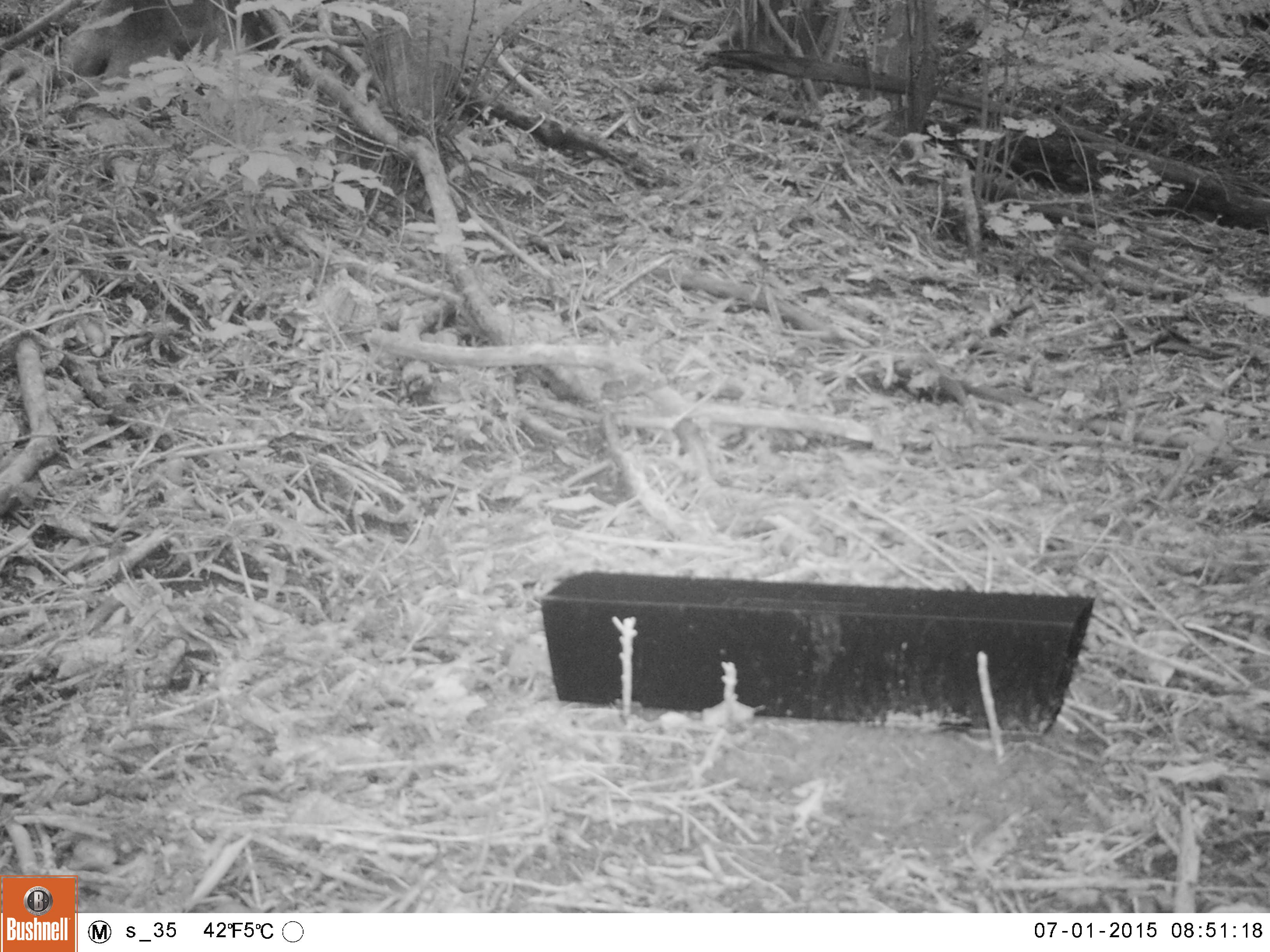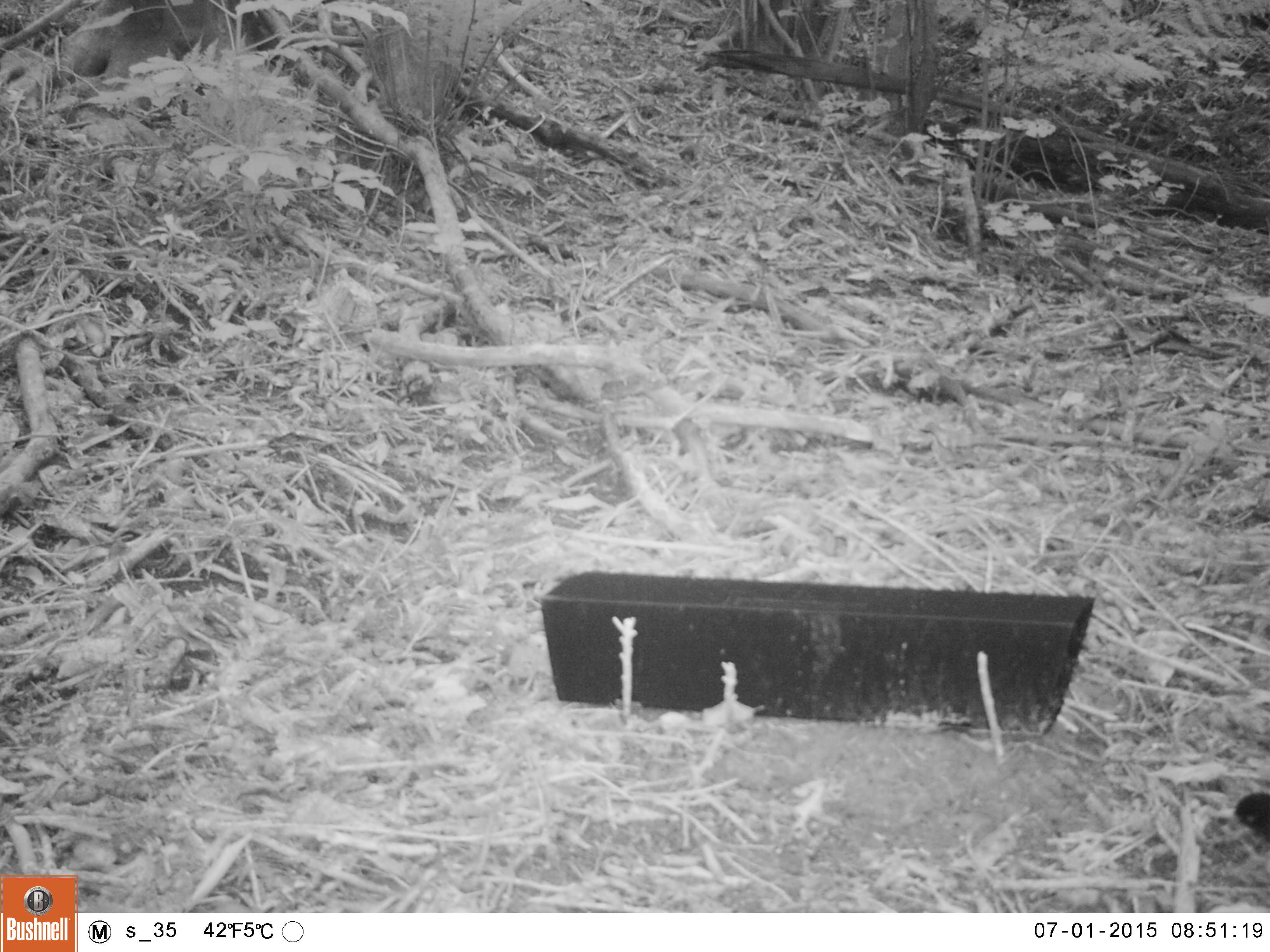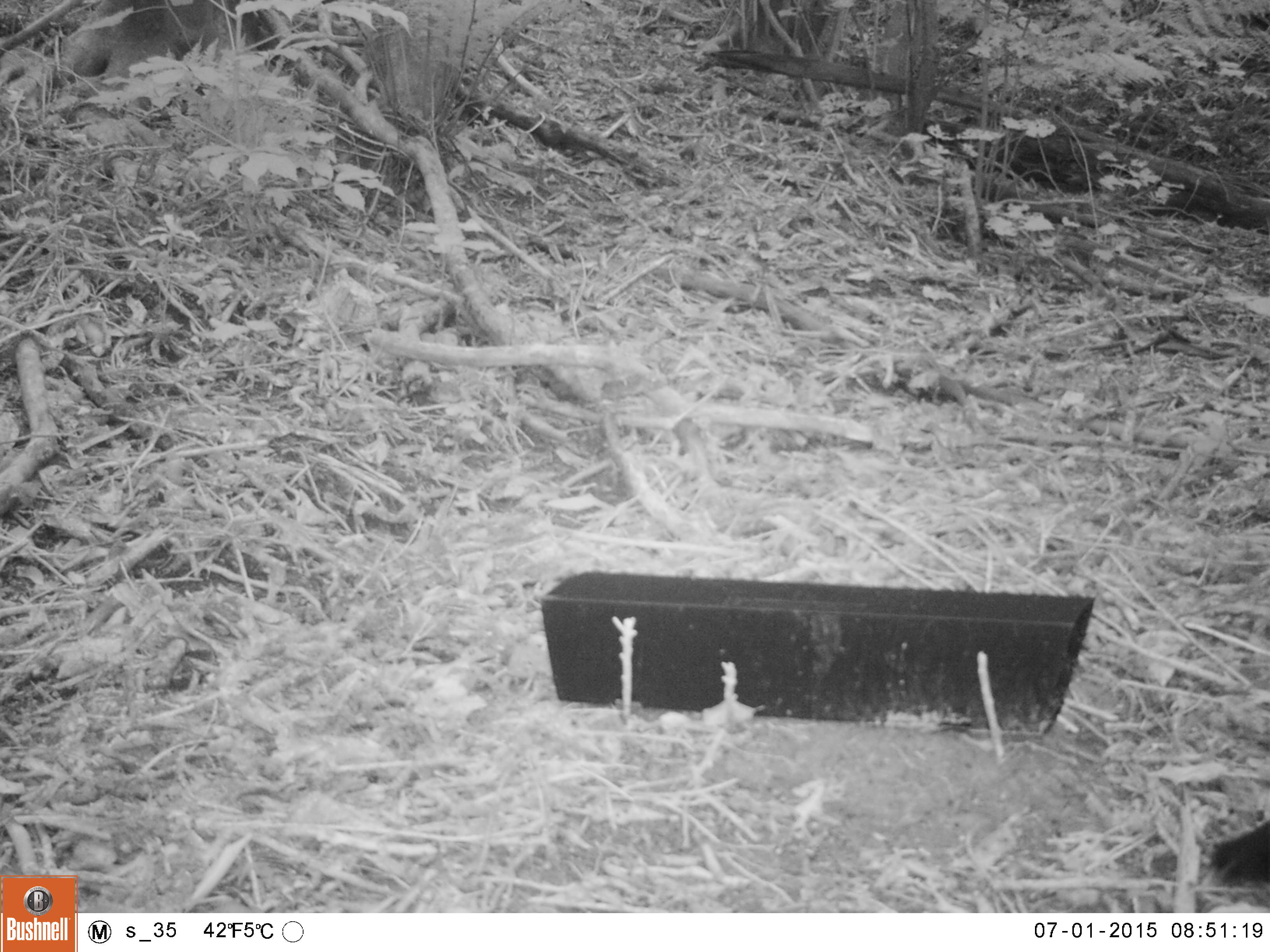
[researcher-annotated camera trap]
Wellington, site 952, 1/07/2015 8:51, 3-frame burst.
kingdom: Animalia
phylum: Chordata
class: Aves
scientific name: Aves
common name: bird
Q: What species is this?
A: Bird (Aves).